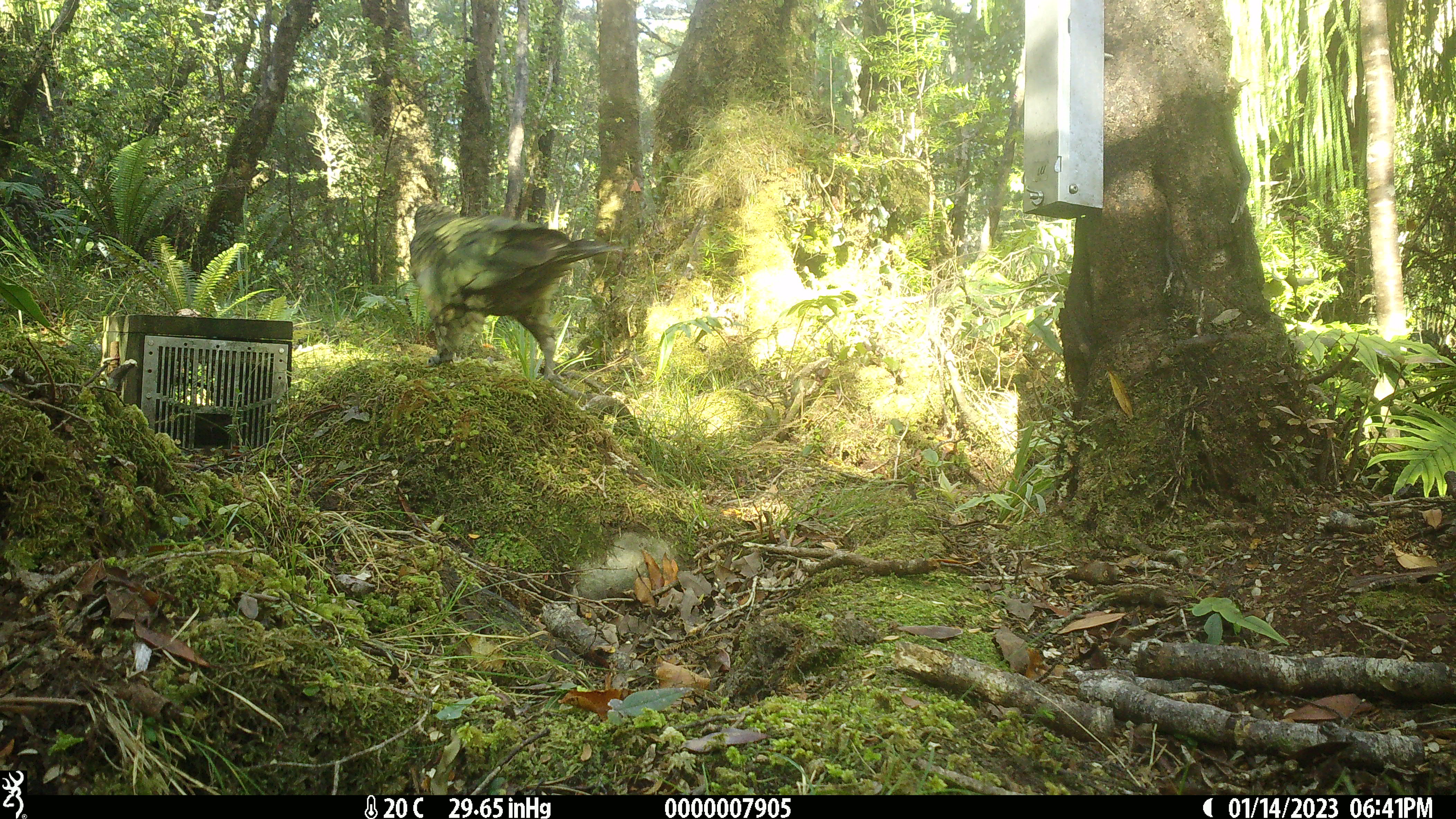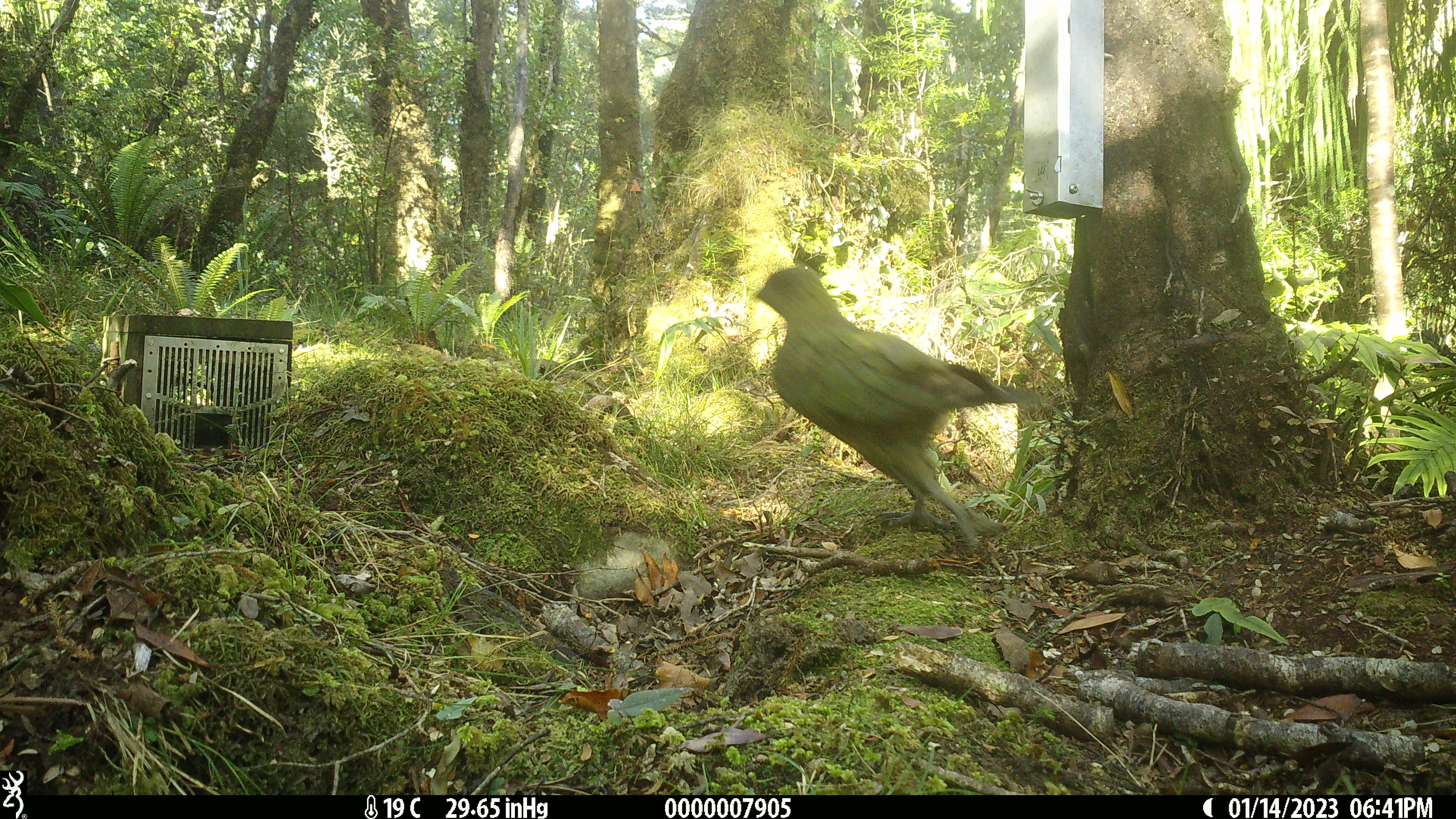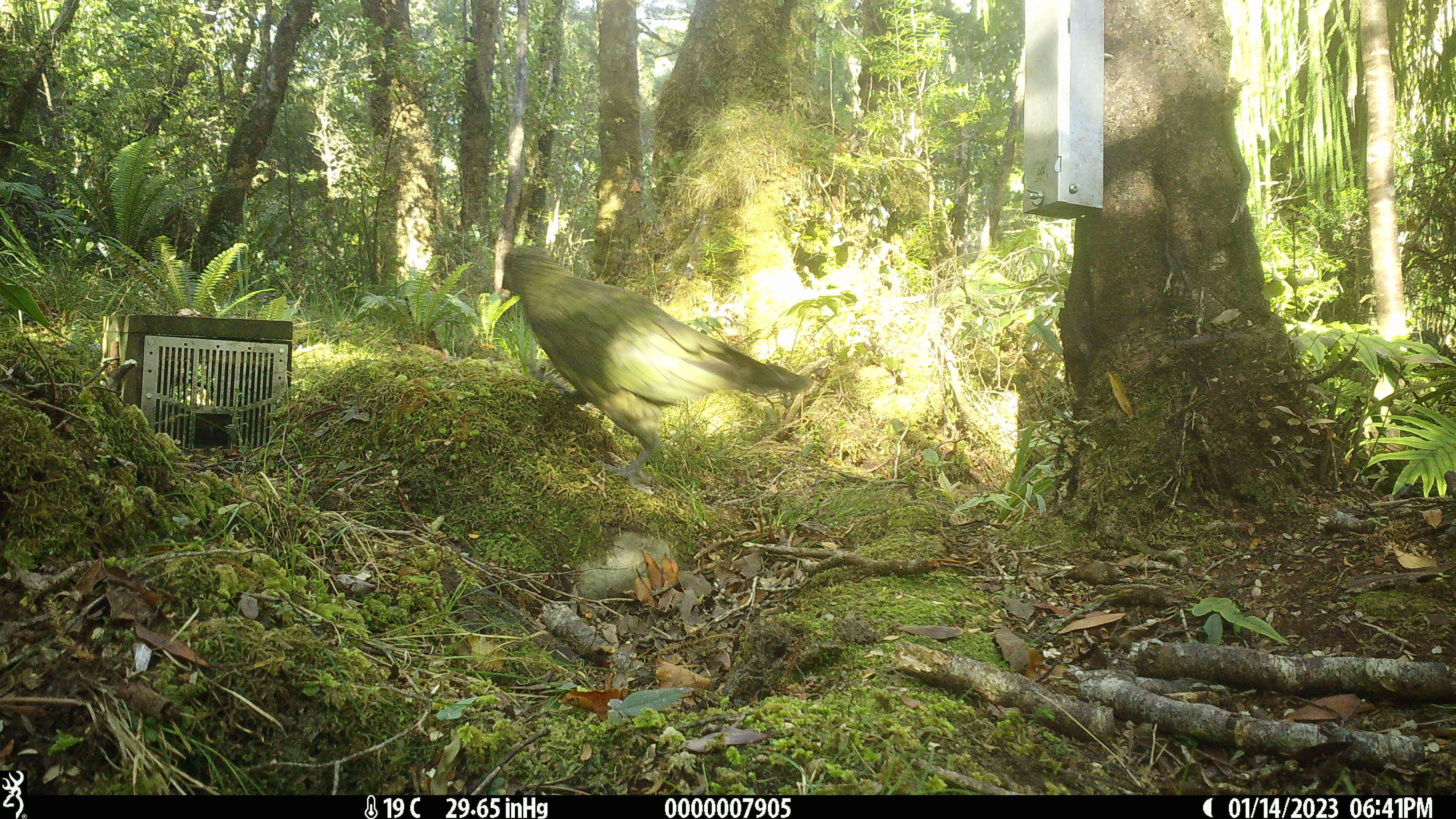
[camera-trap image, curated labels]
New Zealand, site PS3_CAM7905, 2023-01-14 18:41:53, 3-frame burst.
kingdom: Animalia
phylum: Chordata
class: Aves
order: Psittaciformes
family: Strigopidae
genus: Nestor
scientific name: Nestor notabilis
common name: kea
Kea (Nestor notabilis).